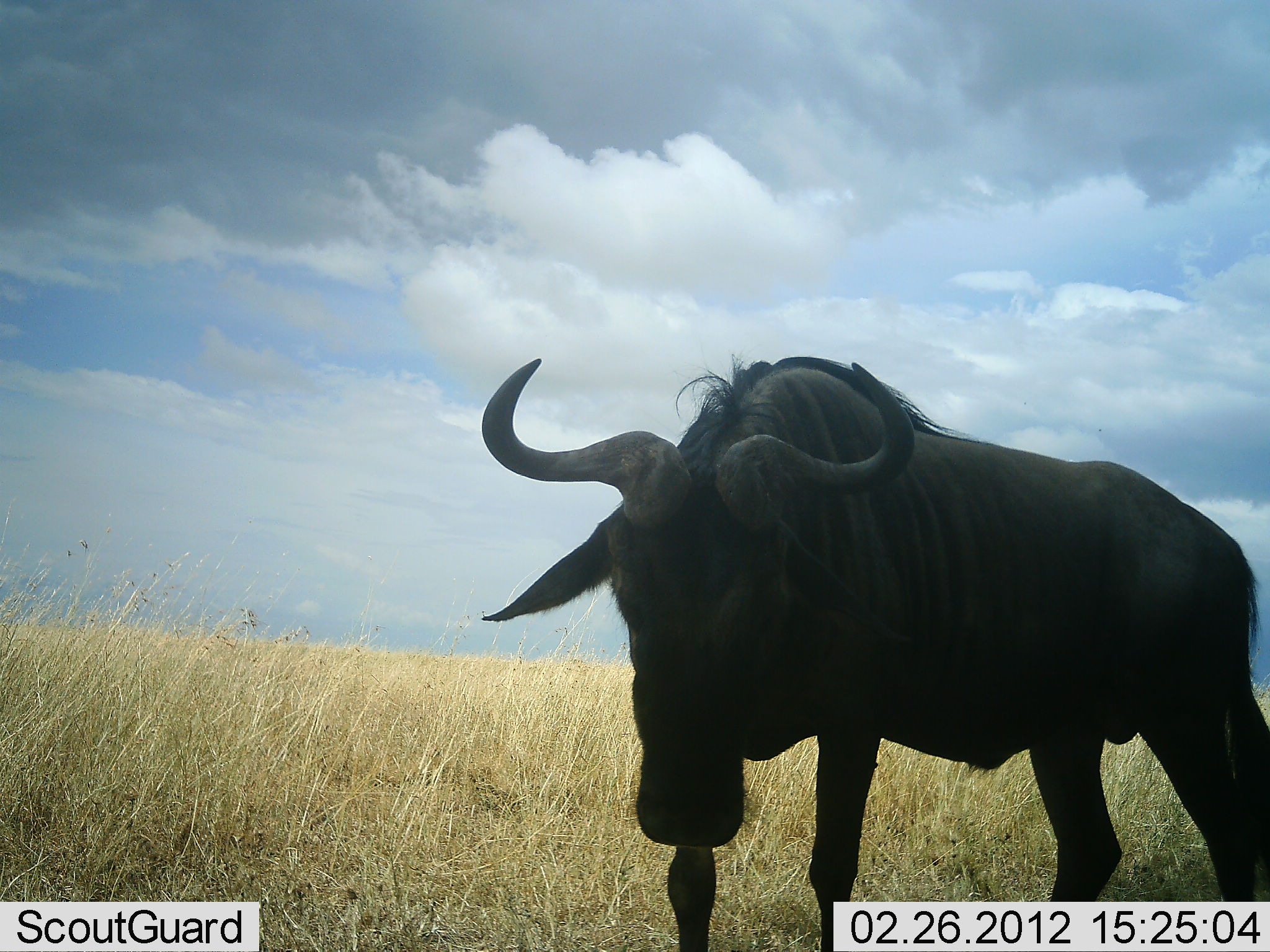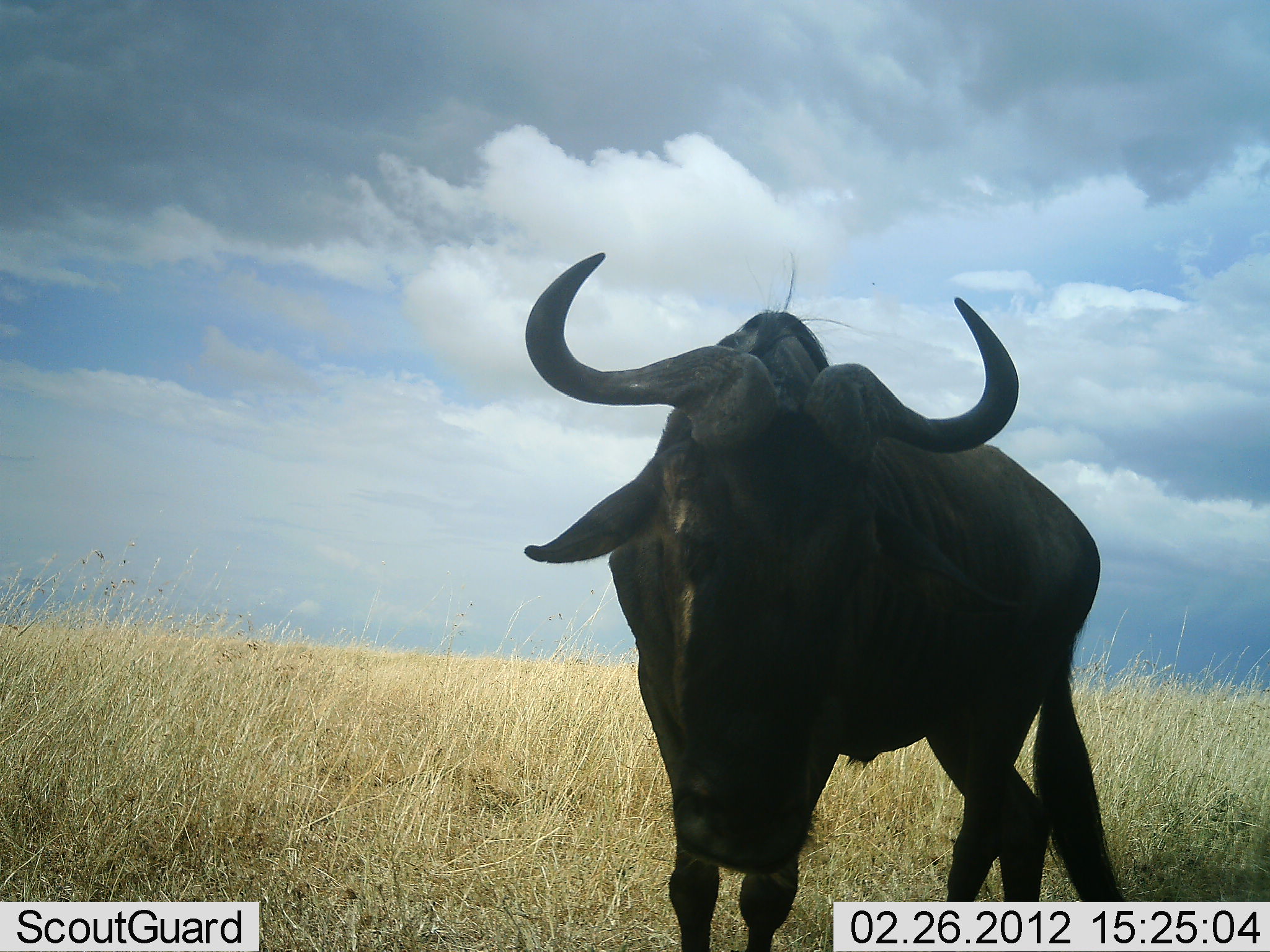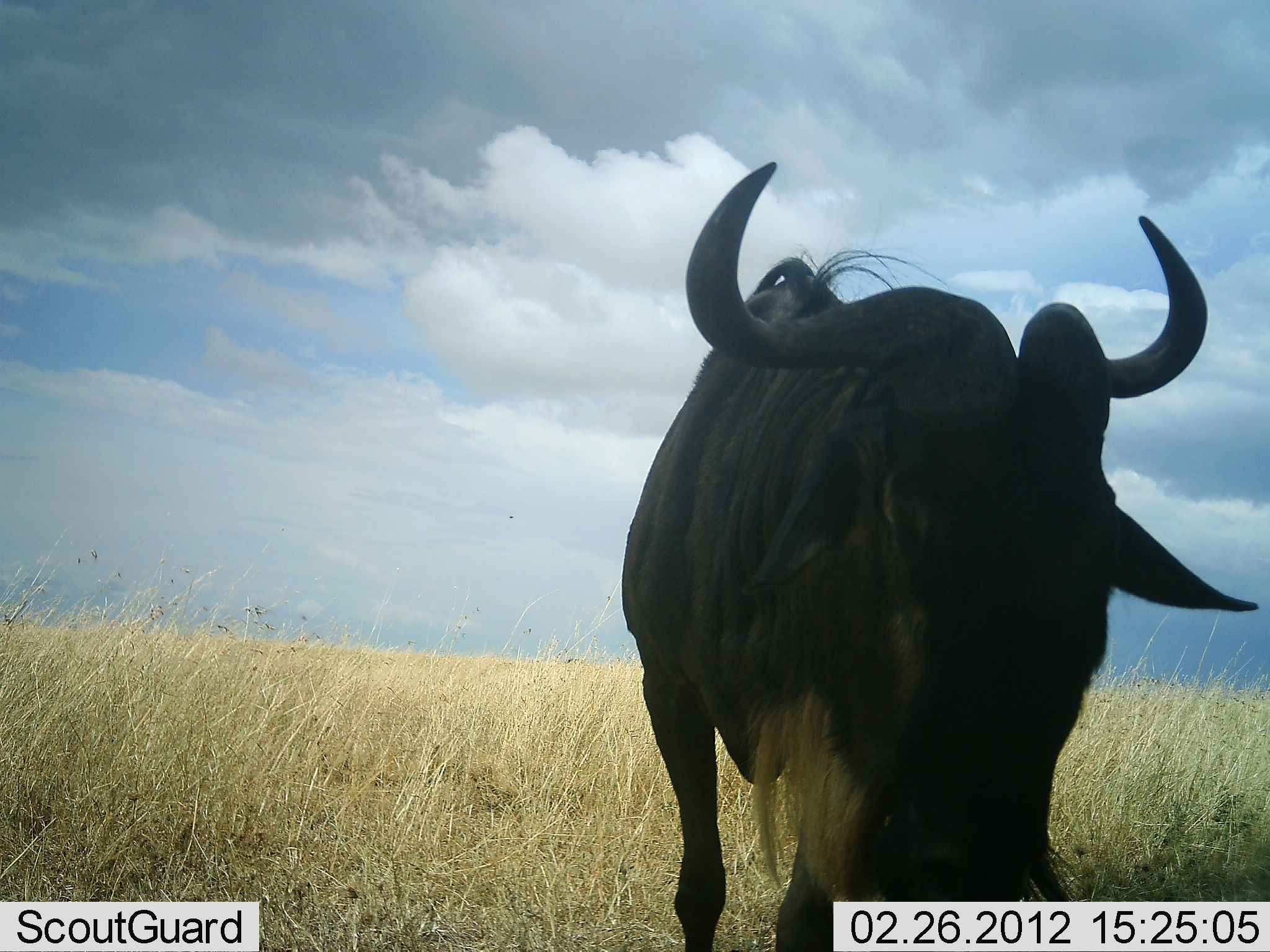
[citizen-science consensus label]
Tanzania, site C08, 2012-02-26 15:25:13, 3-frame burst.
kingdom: Animalia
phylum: Chordata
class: Mammalia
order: Artiodactyla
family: Bovidae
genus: Connochaetes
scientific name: Connochaetes taurinus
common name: blue wildebeest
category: wildebeest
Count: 1.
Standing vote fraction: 48%.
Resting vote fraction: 0%.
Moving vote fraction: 43%.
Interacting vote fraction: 19%.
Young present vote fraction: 0%.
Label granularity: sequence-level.